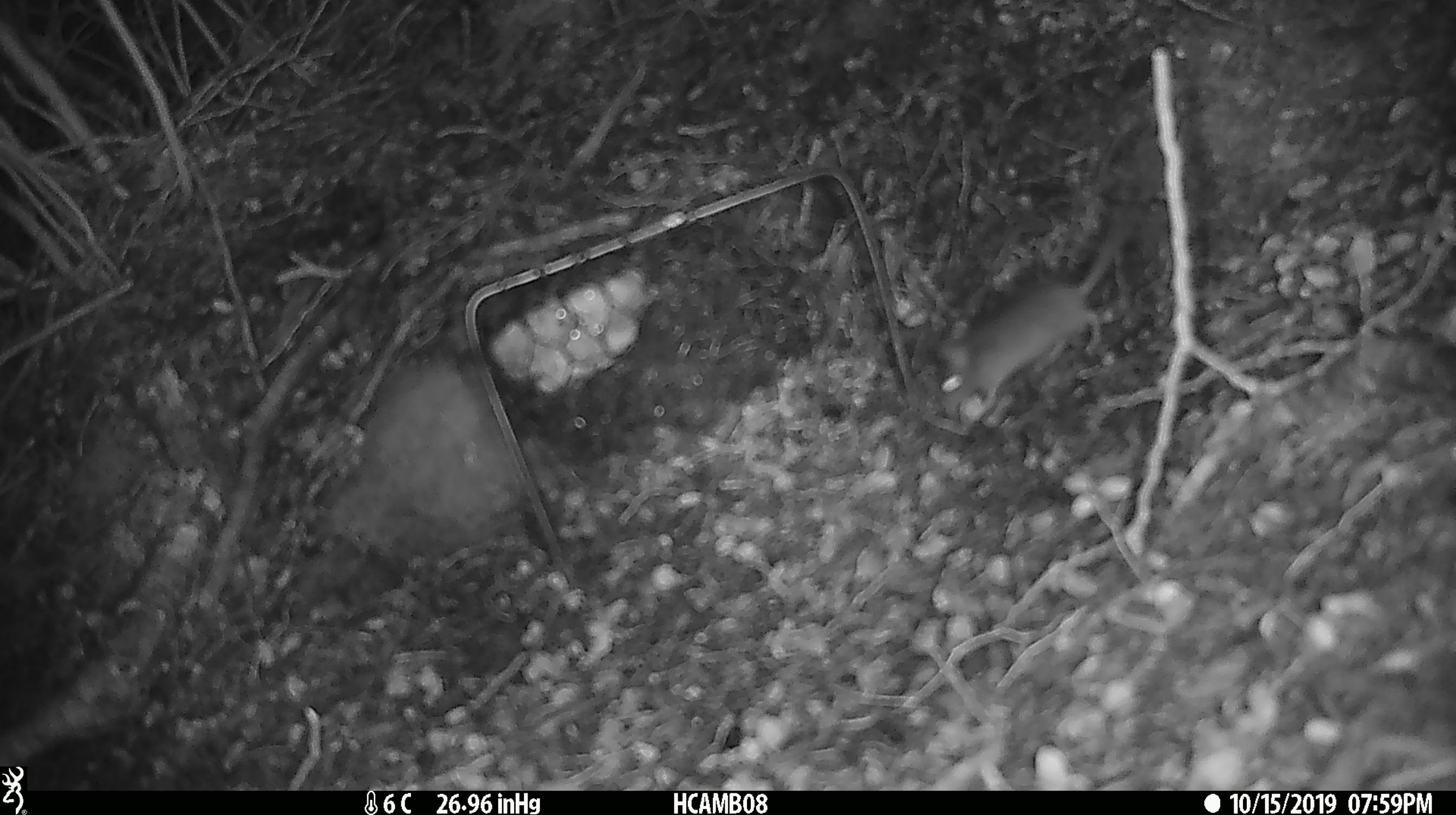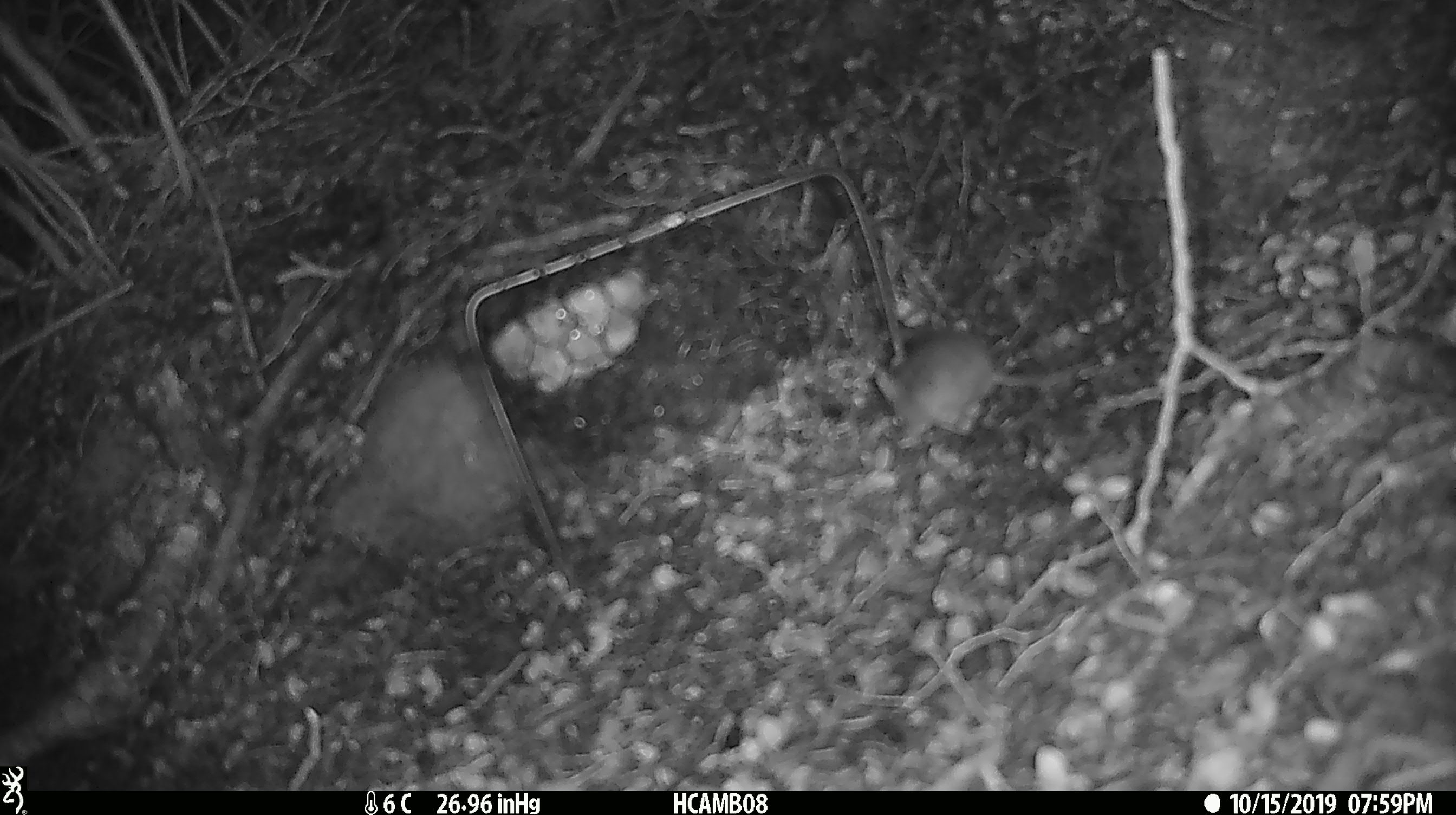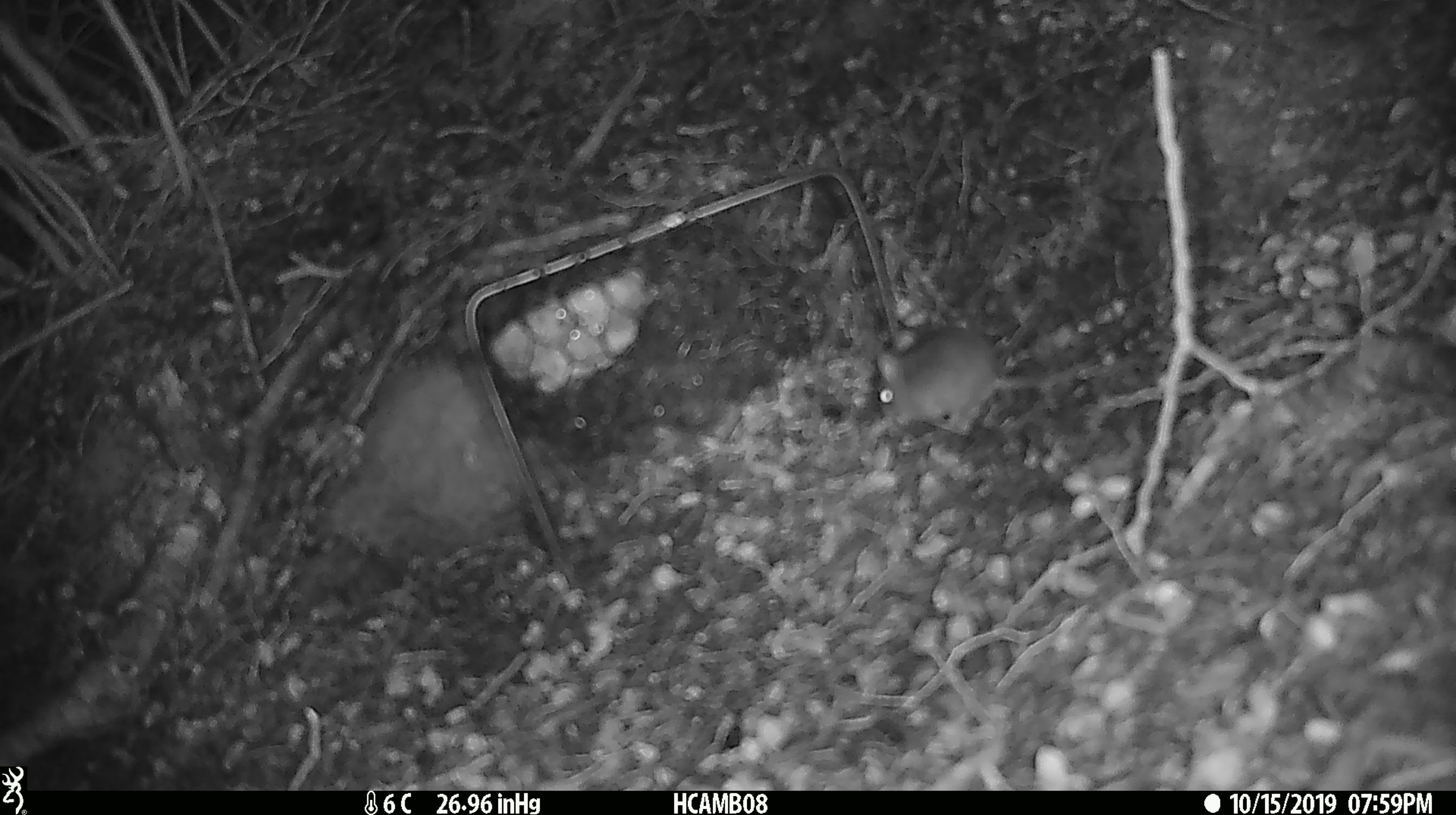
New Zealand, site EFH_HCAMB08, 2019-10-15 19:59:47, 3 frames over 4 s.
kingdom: Animalia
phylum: Chordata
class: Mammalia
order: Rodentia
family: Muridae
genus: Mus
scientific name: Mus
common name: mouse